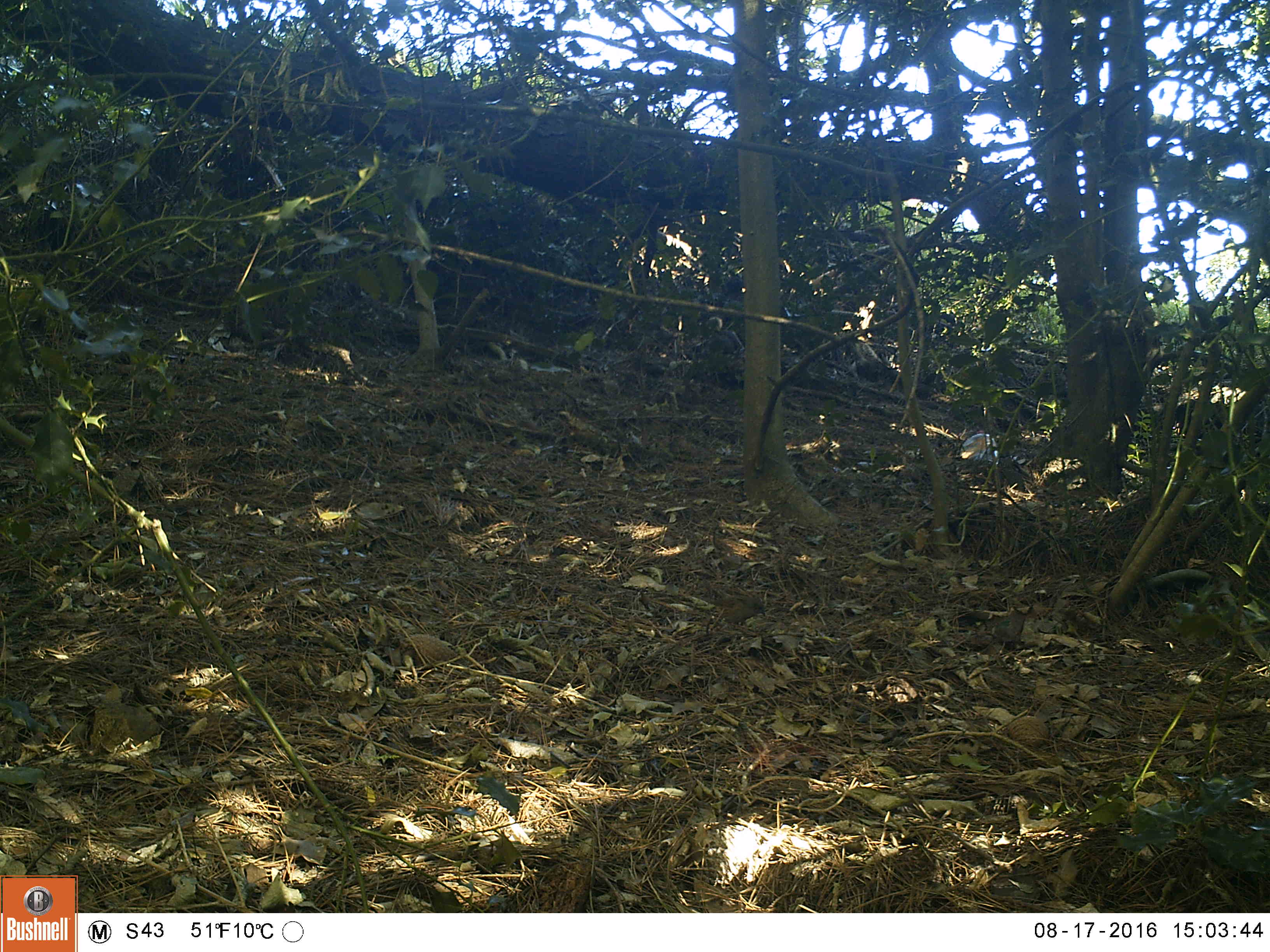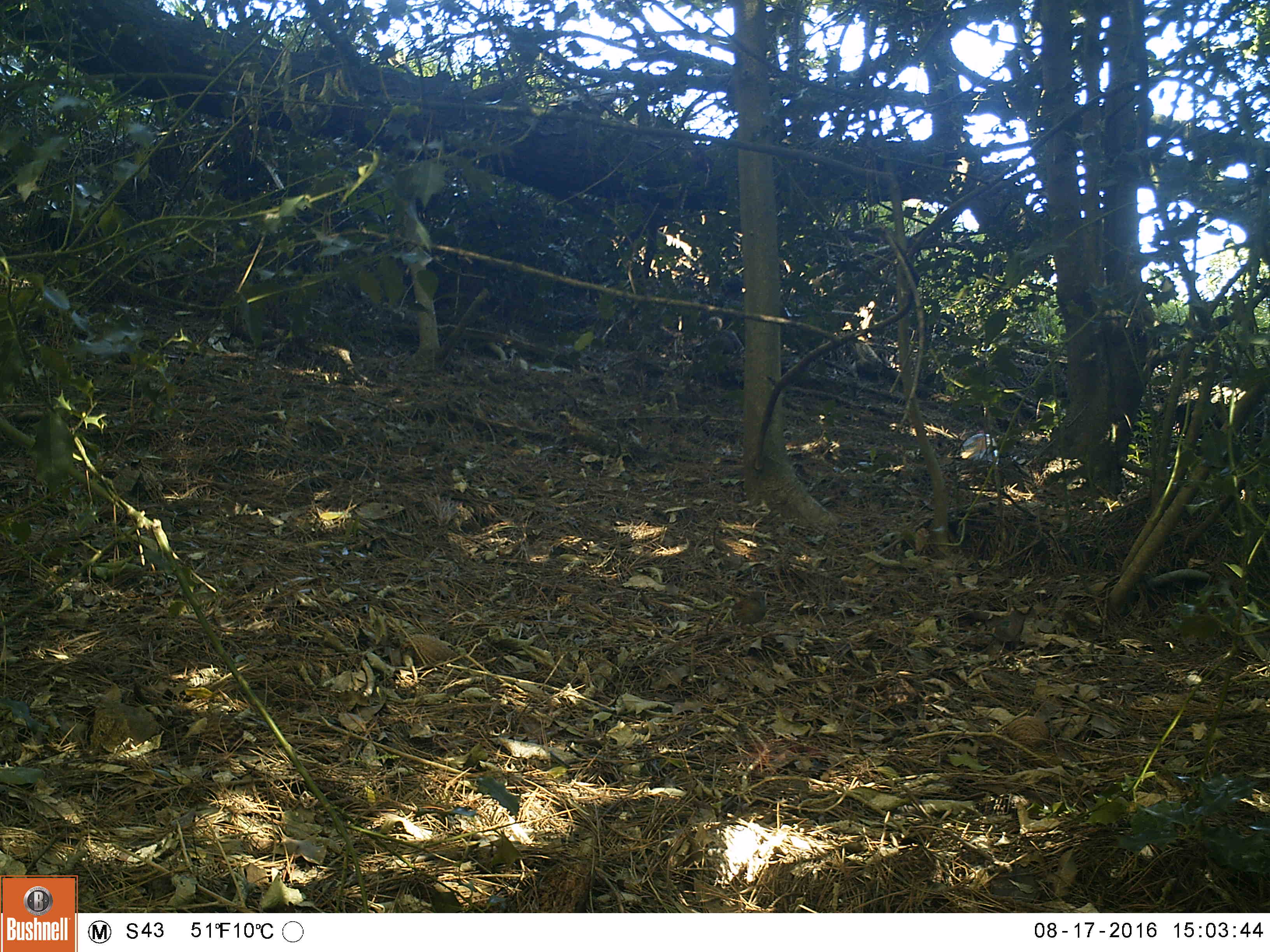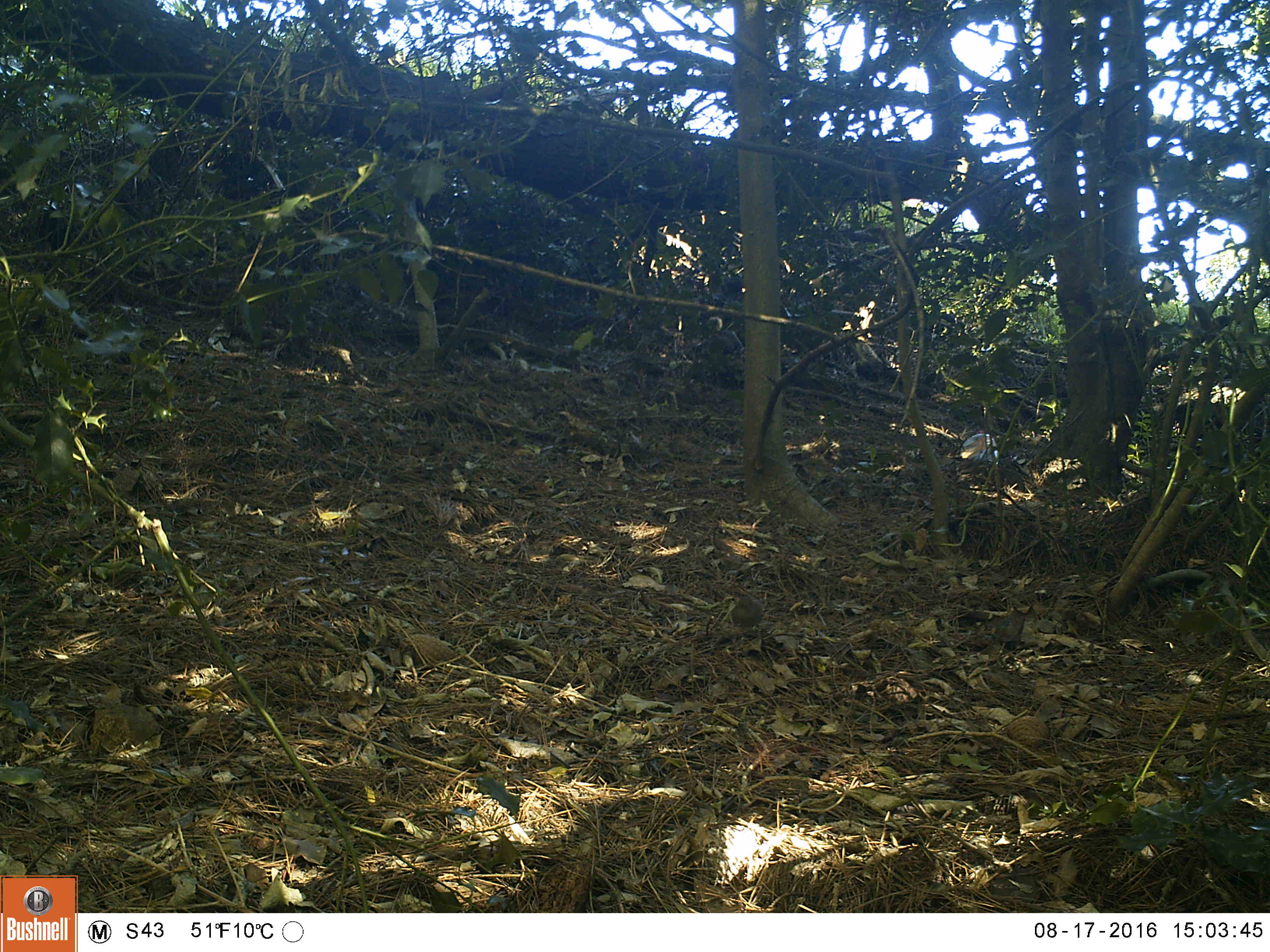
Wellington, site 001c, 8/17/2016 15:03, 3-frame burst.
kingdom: Animalia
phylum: Chordata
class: Aves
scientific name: Aves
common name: bird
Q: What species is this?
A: Bird (Aves).